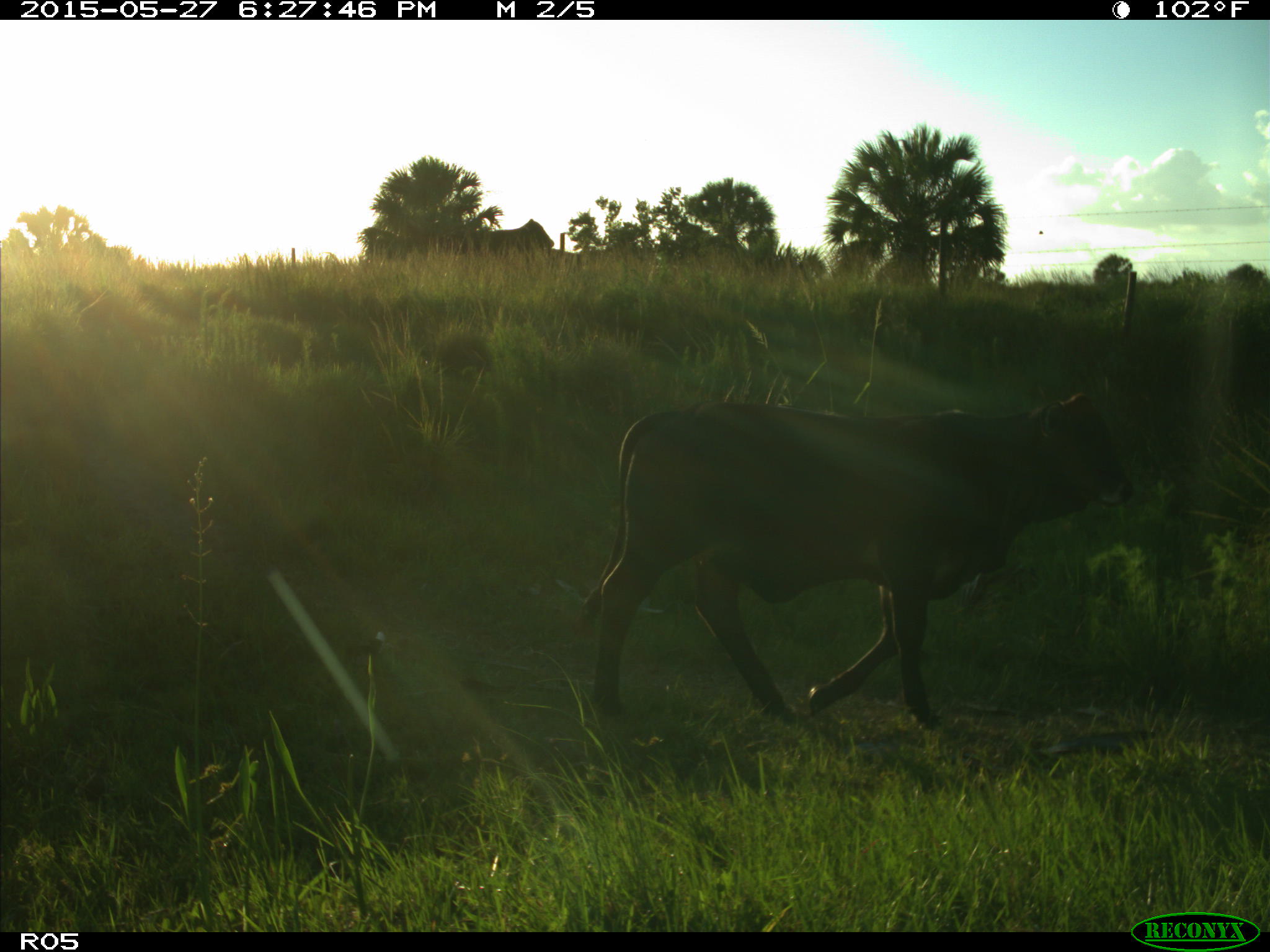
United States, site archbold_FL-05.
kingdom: Animalia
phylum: Chordata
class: Mammalia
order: Artiodactyla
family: Bovidae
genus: Bos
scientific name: Bos taurus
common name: domestic cow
Bos taurus (domestic cow).